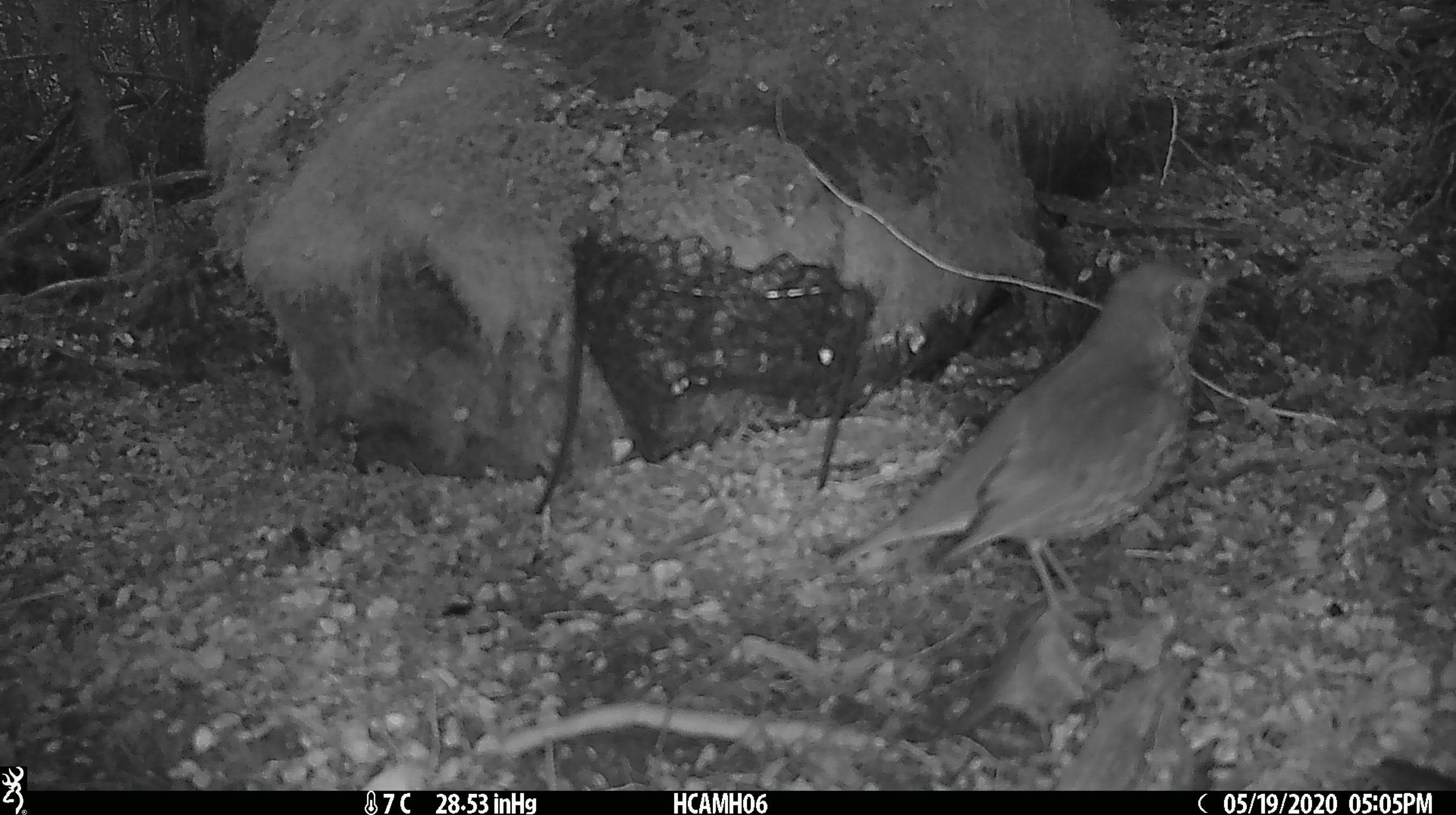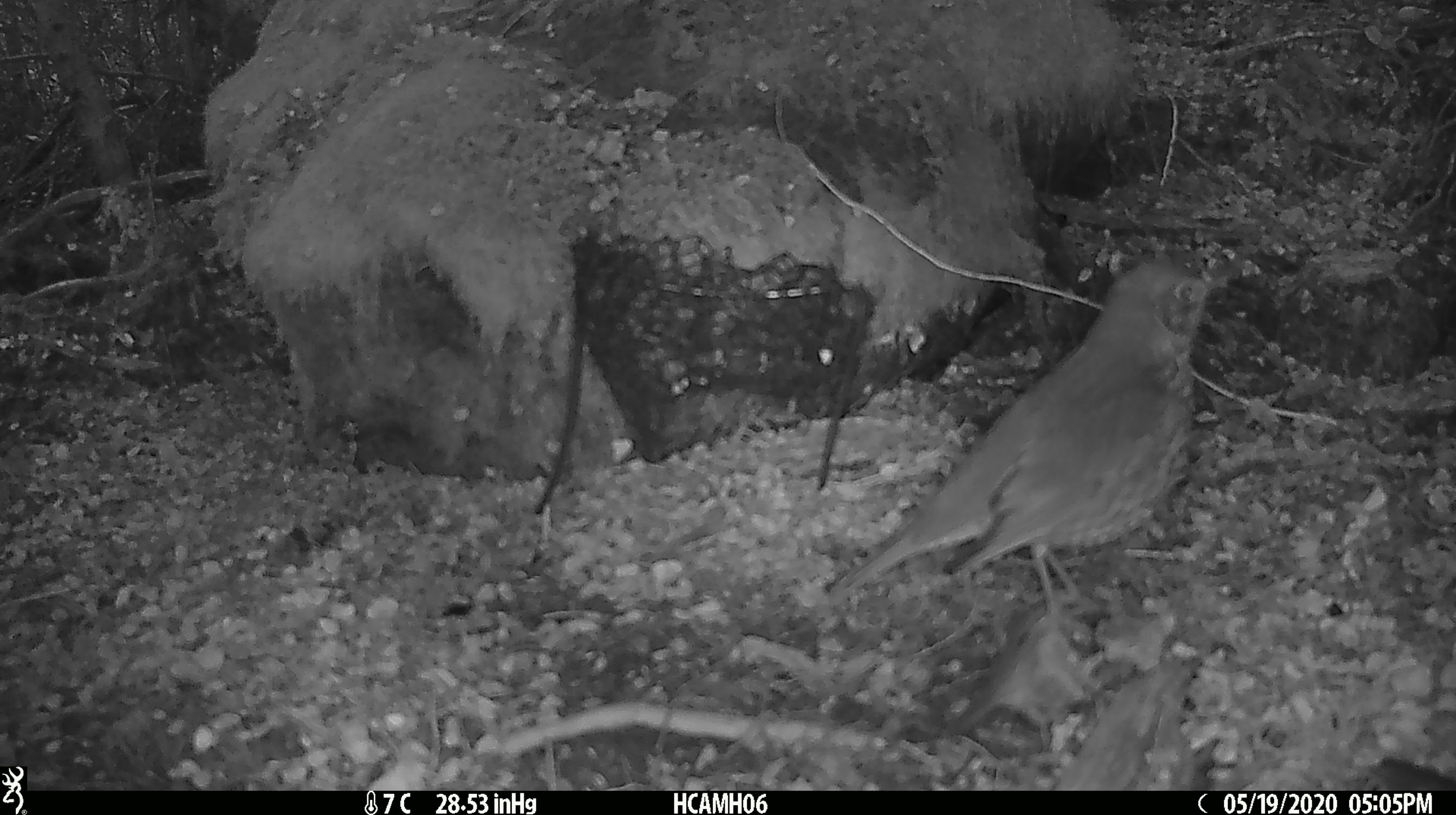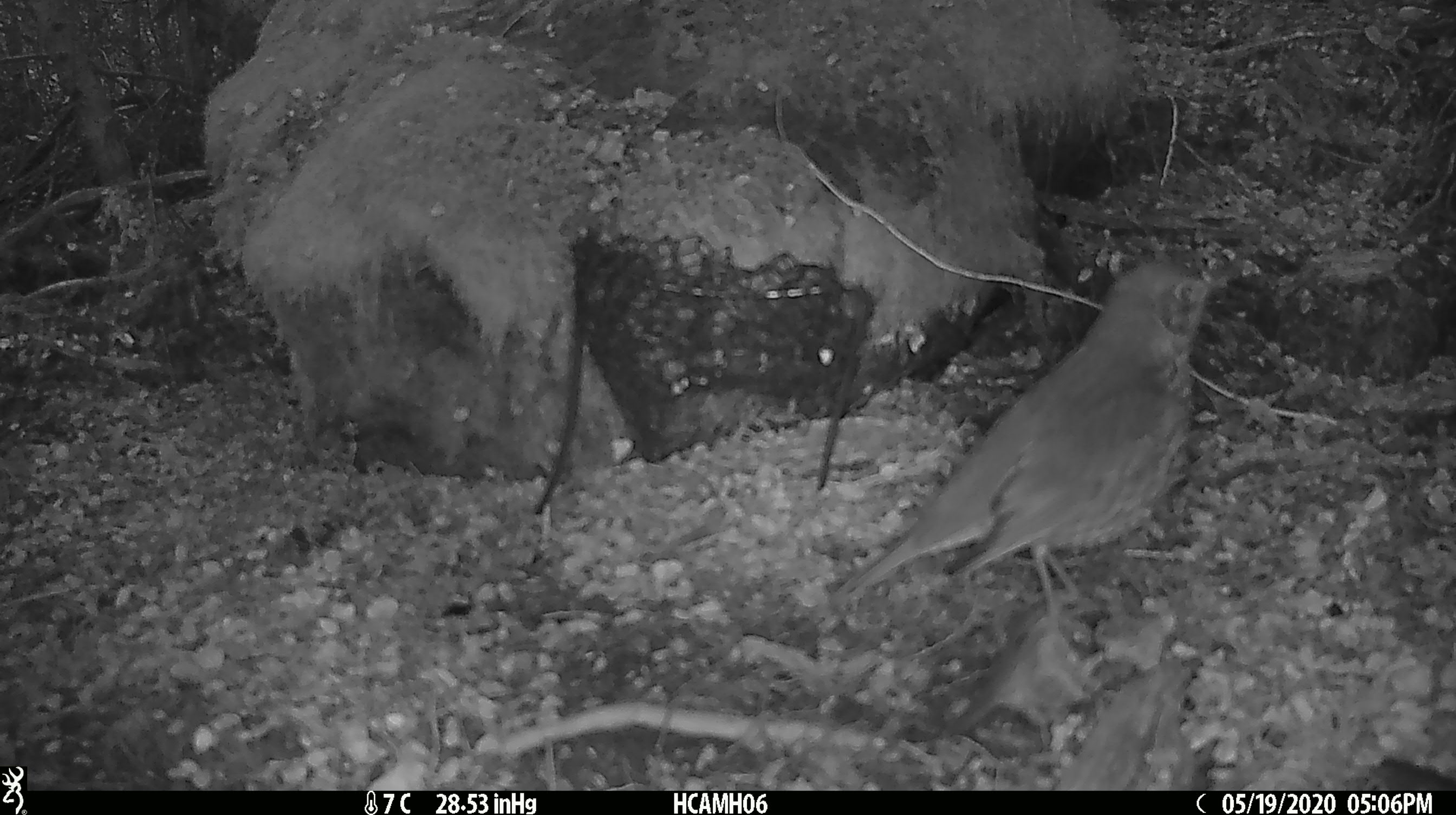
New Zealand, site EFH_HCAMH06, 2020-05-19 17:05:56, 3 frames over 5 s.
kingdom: Animalia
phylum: Chordata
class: Aves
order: Passeriformes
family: Turdidae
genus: Turdus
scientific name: Turdus philomelos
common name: song thrush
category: thrush